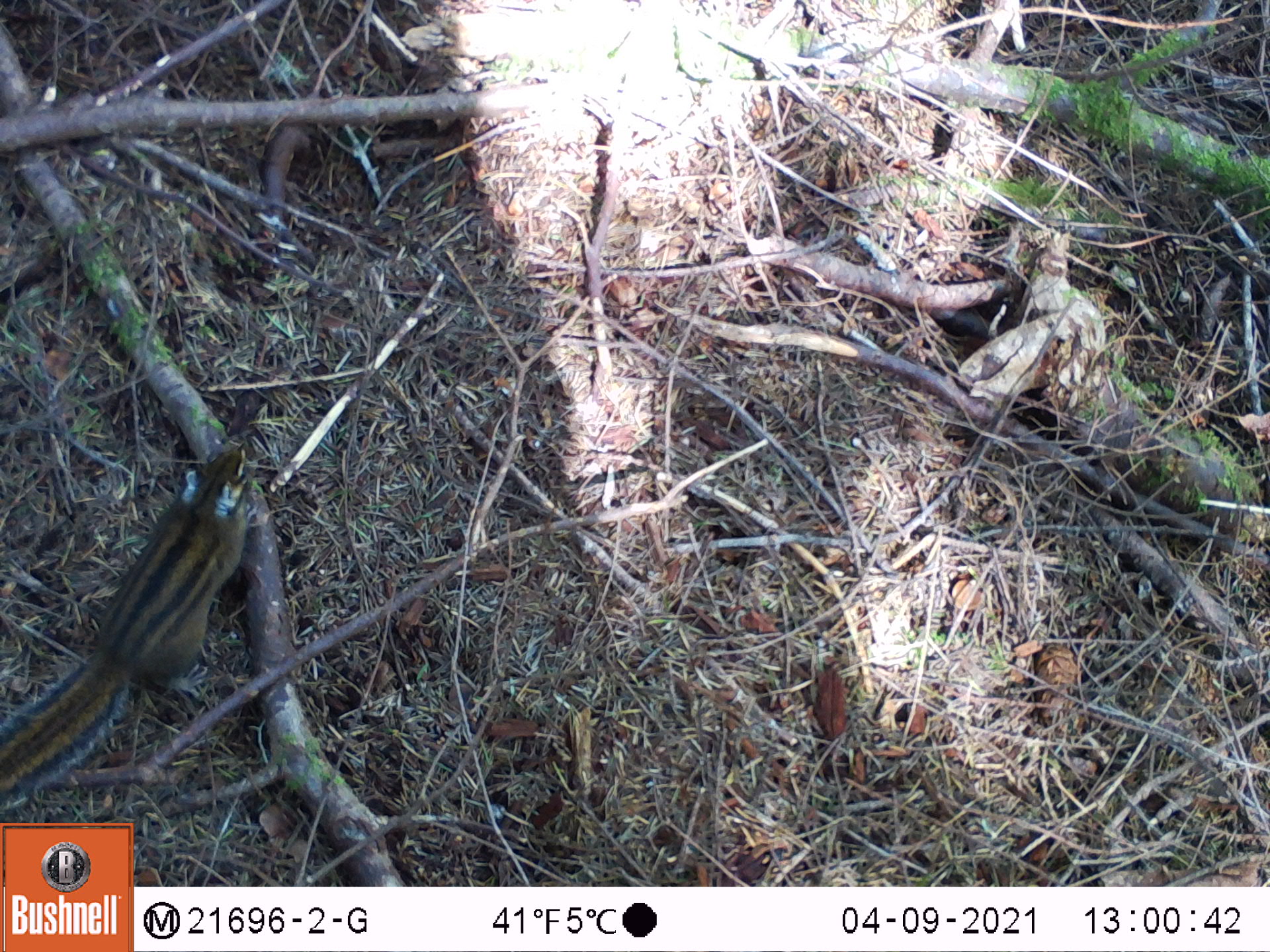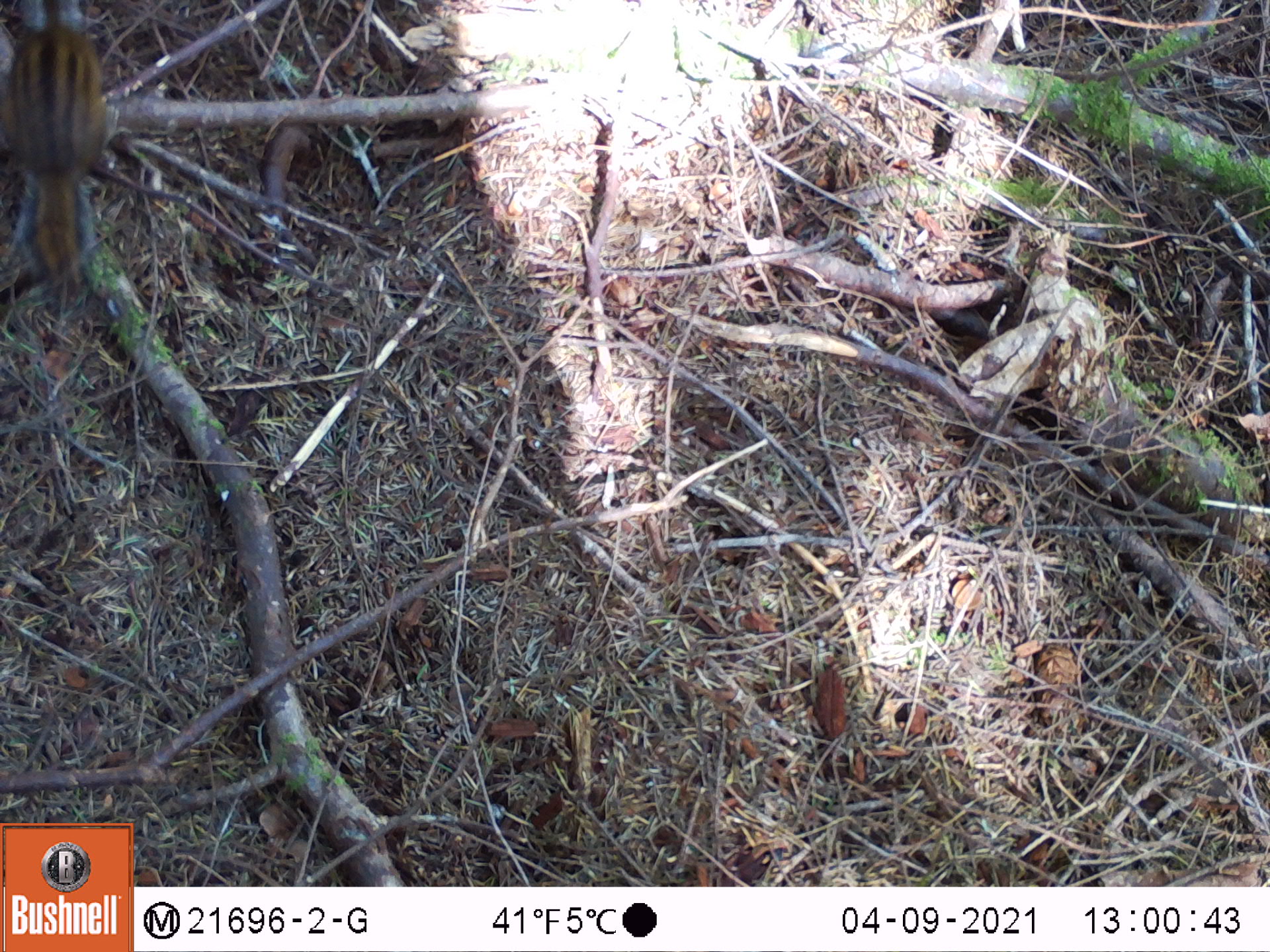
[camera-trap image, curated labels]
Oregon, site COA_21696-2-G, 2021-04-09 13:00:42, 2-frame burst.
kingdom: Animalia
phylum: Chordata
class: Mammalia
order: Rodentia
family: Sciuridae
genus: Neotamias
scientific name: Neotamias townsendii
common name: townsend's chipmunk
Townsend's chipmunk (Neotamias townsendii).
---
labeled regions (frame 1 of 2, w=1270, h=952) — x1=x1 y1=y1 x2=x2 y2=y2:
townsend's chipmunk: x1=0 y1=410 x2=317 y2=817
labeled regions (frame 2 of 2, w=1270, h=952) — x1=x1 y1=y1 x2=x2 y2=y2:
townsend's chipmunk: x1=0 y1=0 x2=173 y2=314